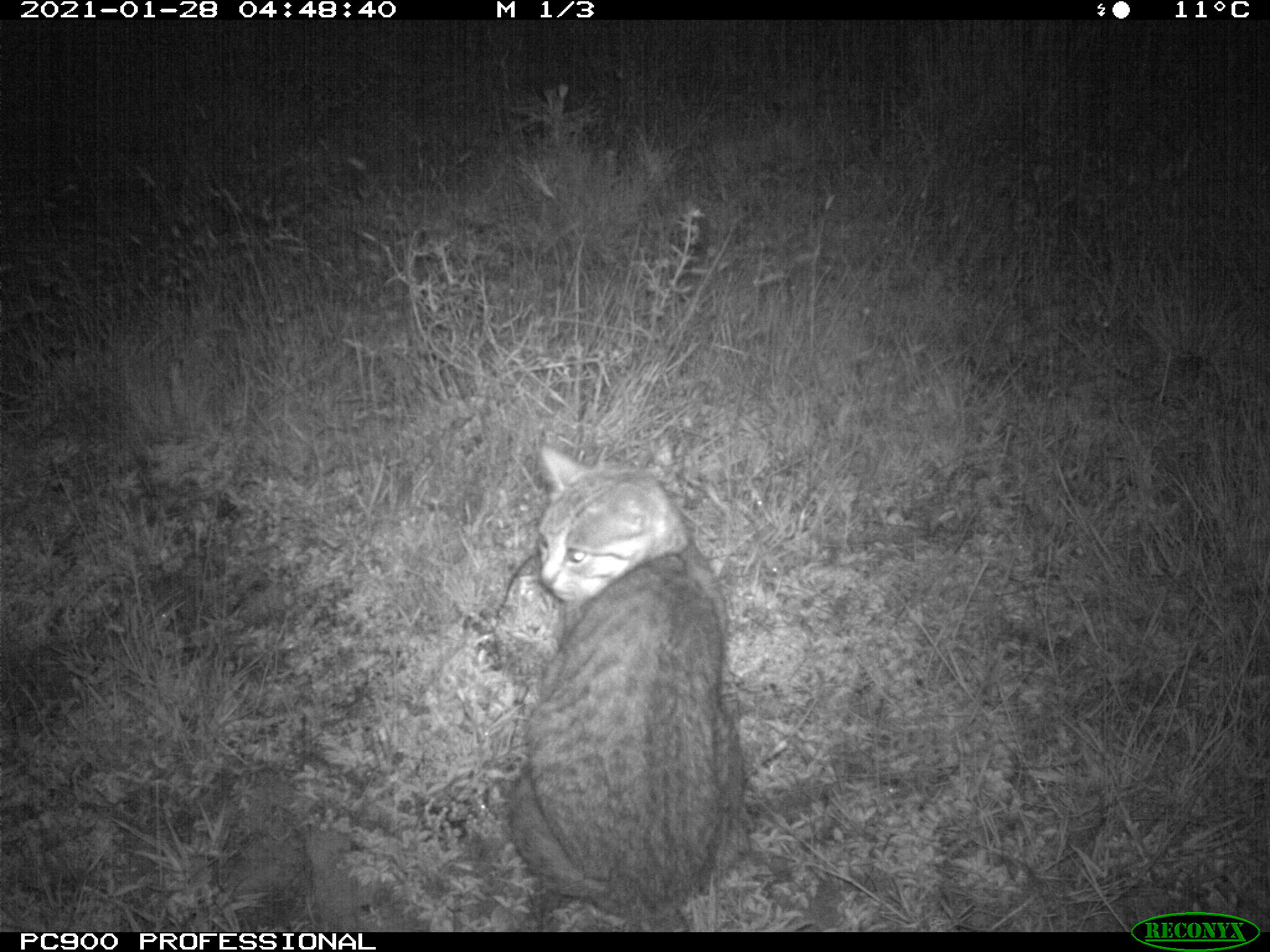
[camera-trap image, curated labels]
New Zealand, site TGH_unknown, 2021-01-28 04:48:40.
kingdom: Animalia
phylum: Chordata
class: Mammalia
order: Carnivora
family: Felidae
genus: Felis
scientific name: Felis catus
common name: domestic cat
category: cat